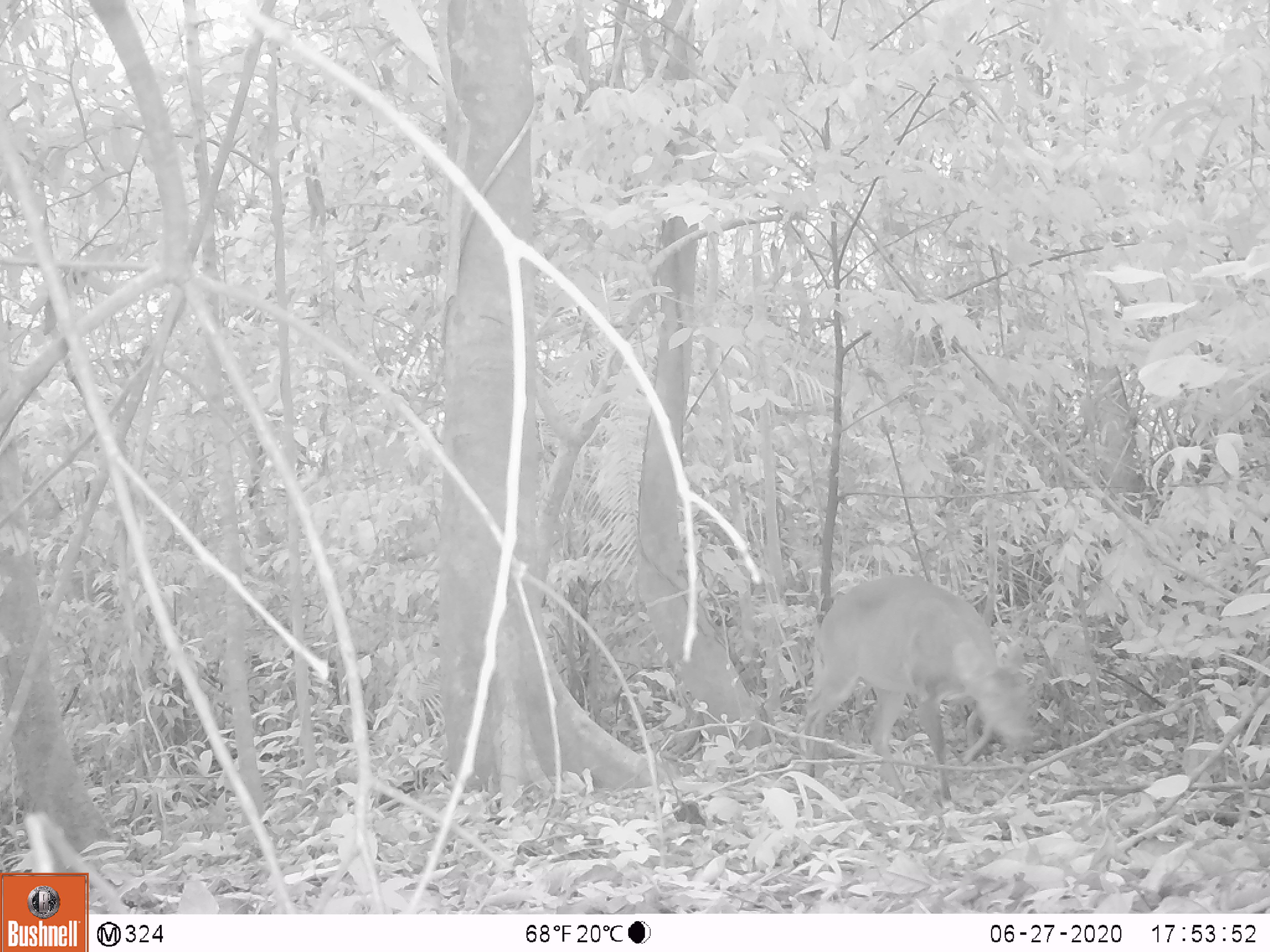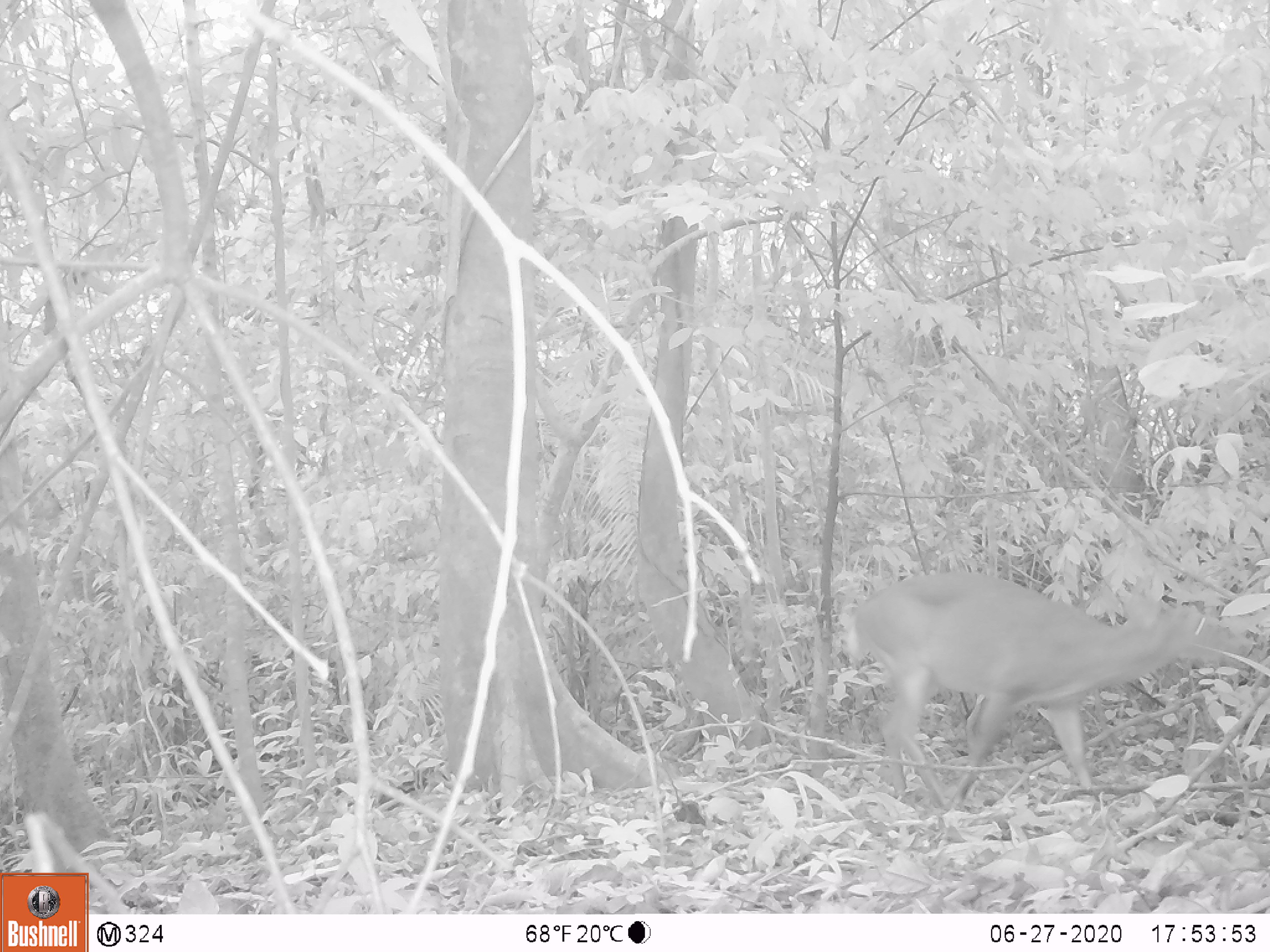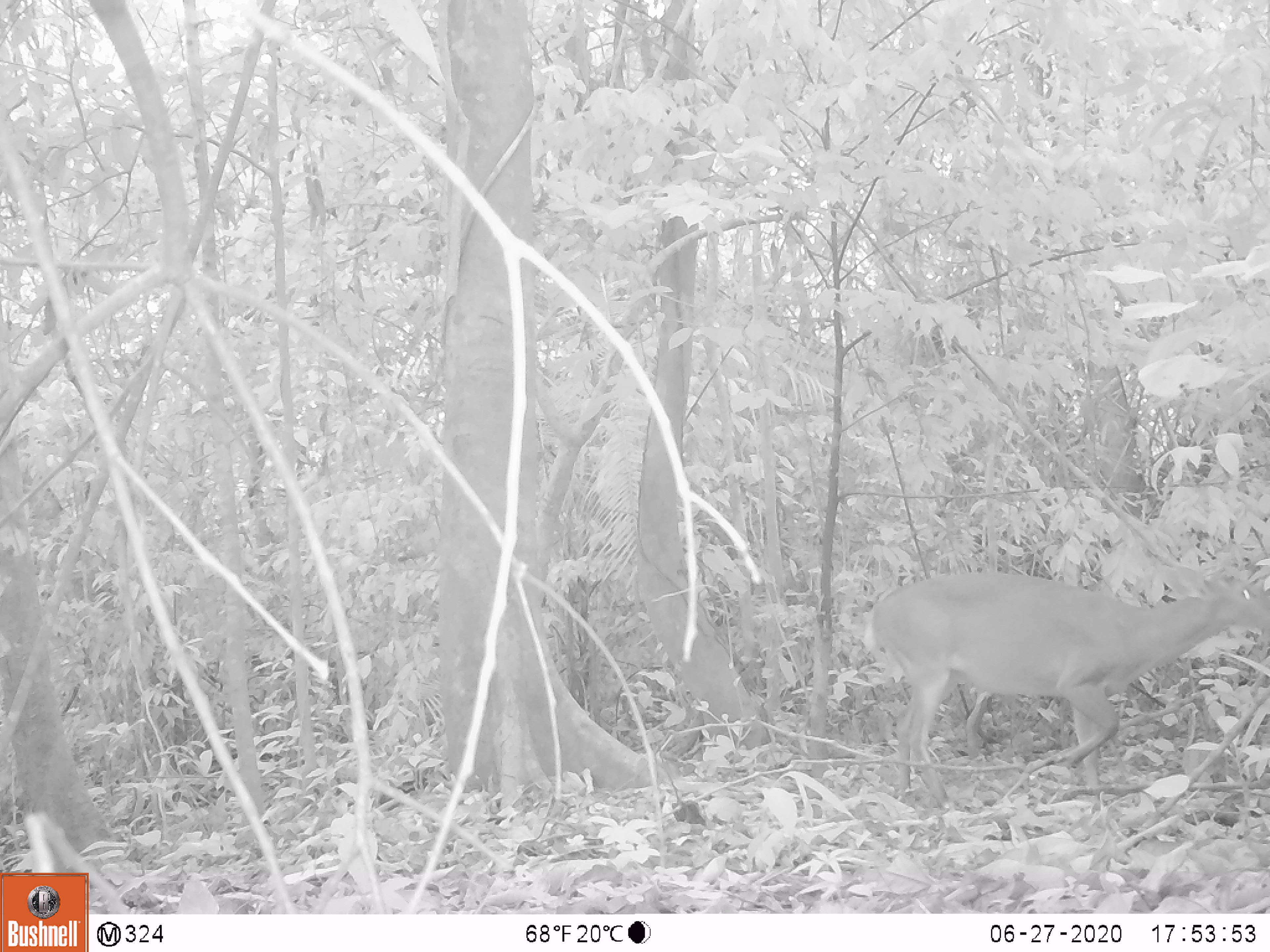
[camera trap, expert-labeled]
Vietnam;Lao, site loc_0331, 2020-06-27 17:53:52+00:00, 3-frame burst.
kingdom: Animalia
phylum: Chordata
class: Mammalia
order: Artiodactyla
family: Cervidae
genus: Muntiacus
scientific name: Muntiacus vuquangensis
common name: large-antlered muntjac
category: large antlered muntjac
Large antlered muntjac (large-antlered muntjac) (Muntiacus vuquangensis). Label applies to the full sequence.